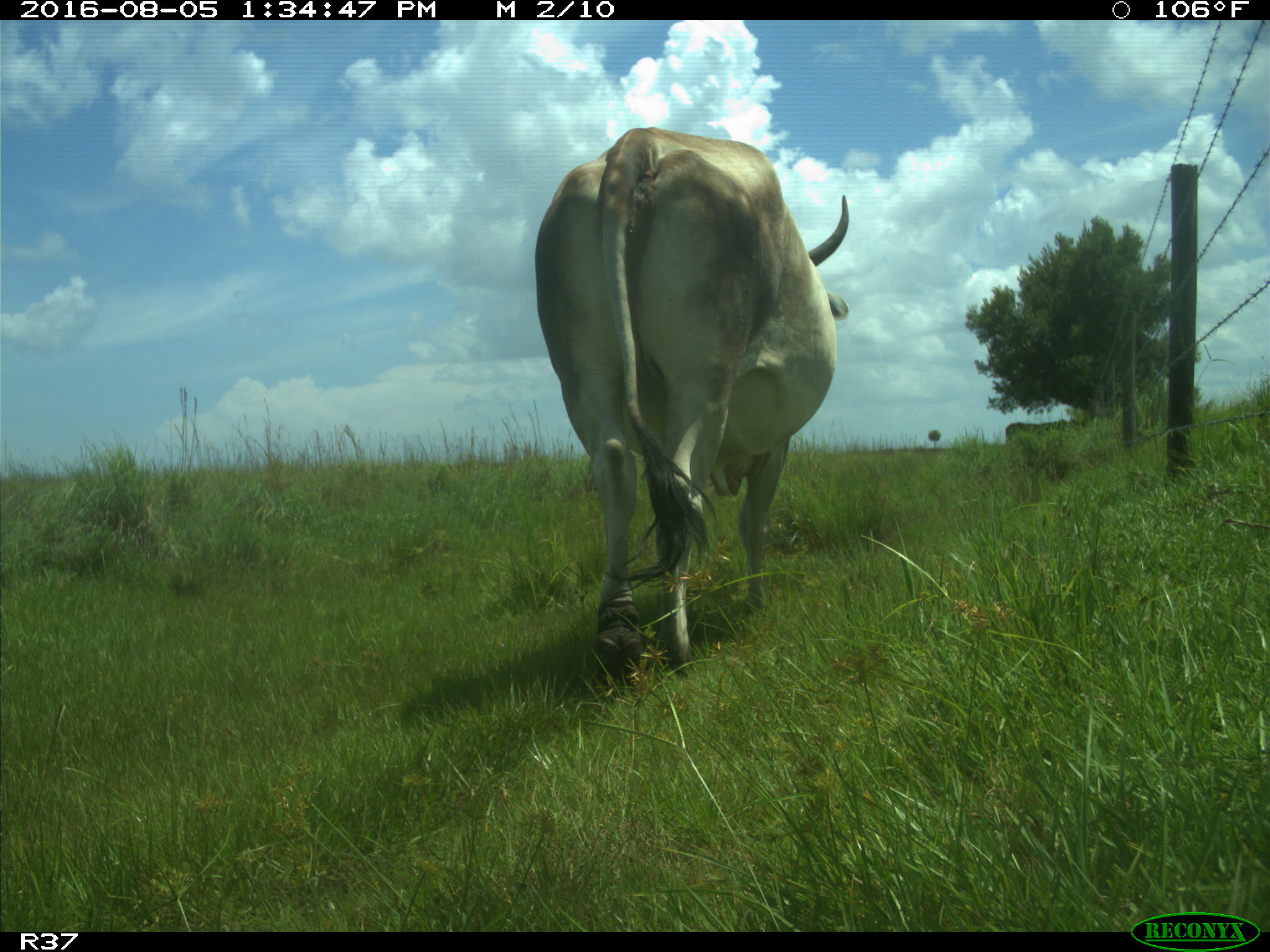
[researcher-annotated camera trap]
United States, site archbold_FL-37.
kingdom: Animalia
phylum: Chordata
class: Mammalia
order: Artiodactyla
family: Bovidae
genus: Bos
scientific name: Bos taurus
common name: domestic cow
Bos taurus (domestic cow).